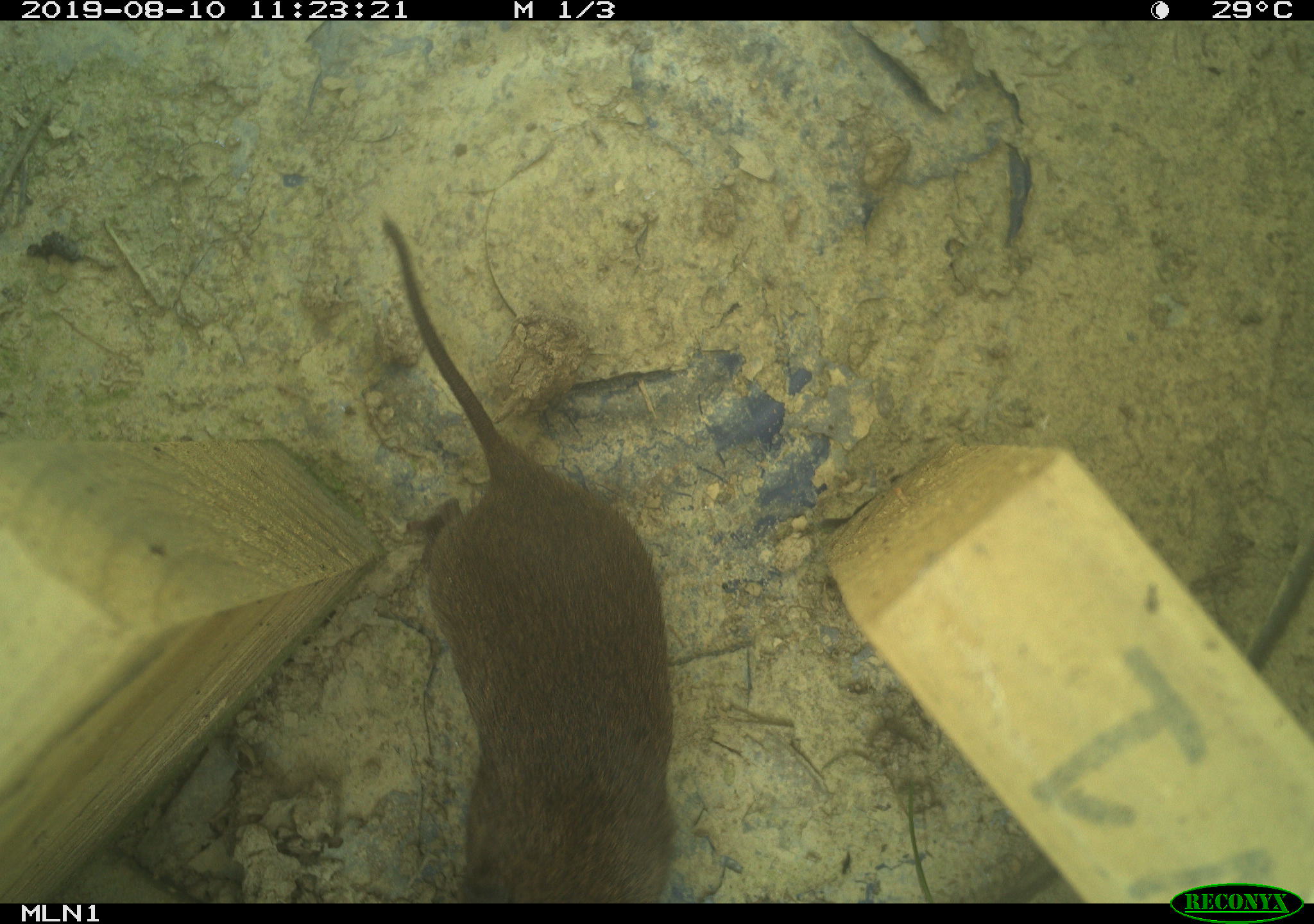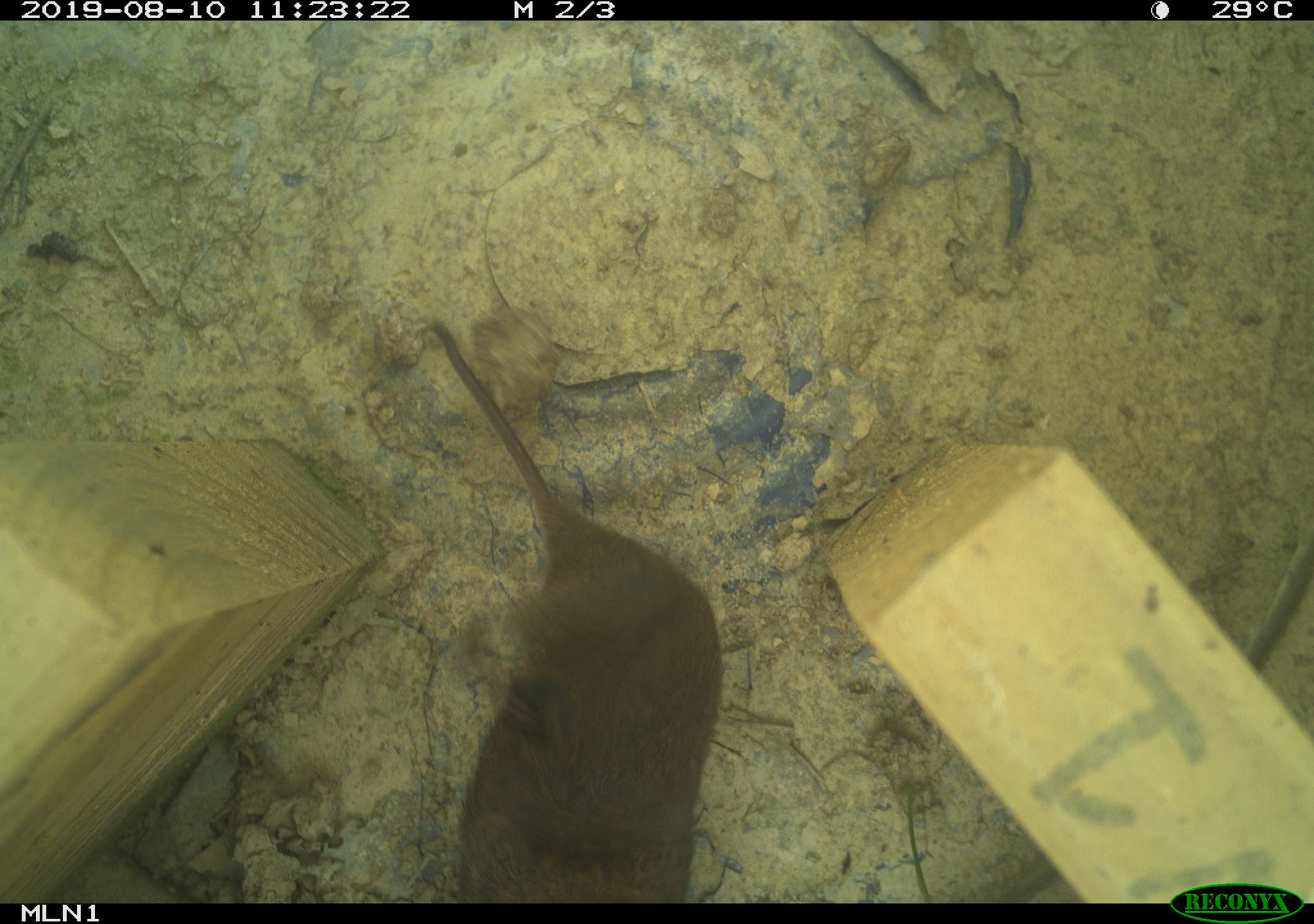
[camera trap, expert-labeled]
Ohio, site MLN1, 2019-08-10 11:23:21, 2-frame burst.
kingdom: Animalia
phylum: Chordata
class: Mammalia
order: Rodentia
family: Cricetidae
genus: Microtus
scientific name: Microtus pennsylvanicus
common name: meadow vole